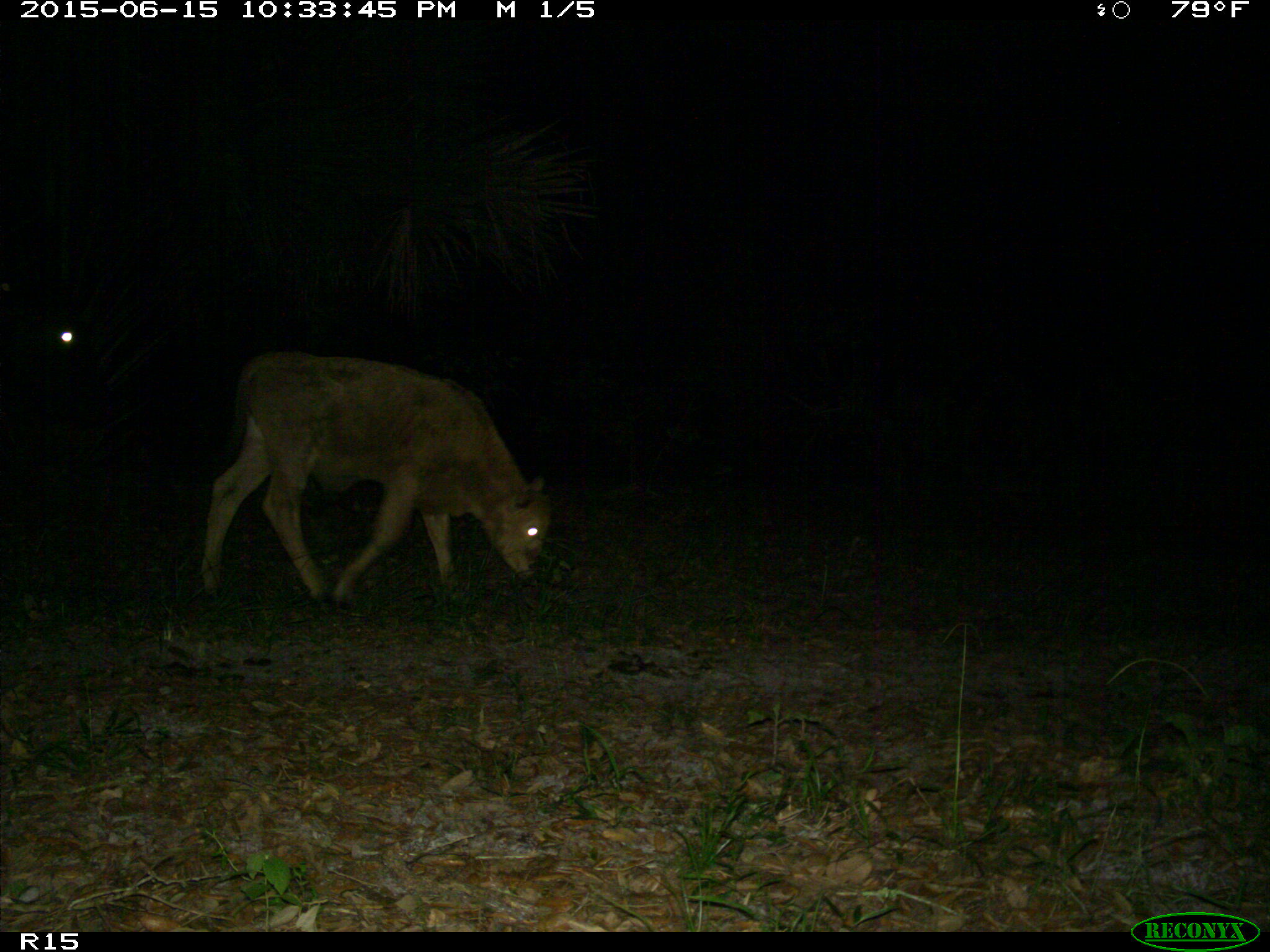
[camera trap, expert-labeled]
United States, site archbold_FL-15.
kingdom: Animalia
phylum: Chordata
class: Mammalia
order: Artiodactyla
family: Bovidae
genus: Bos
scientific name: Bos taurus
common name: domestic cow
Bos taurus (domestic cow).